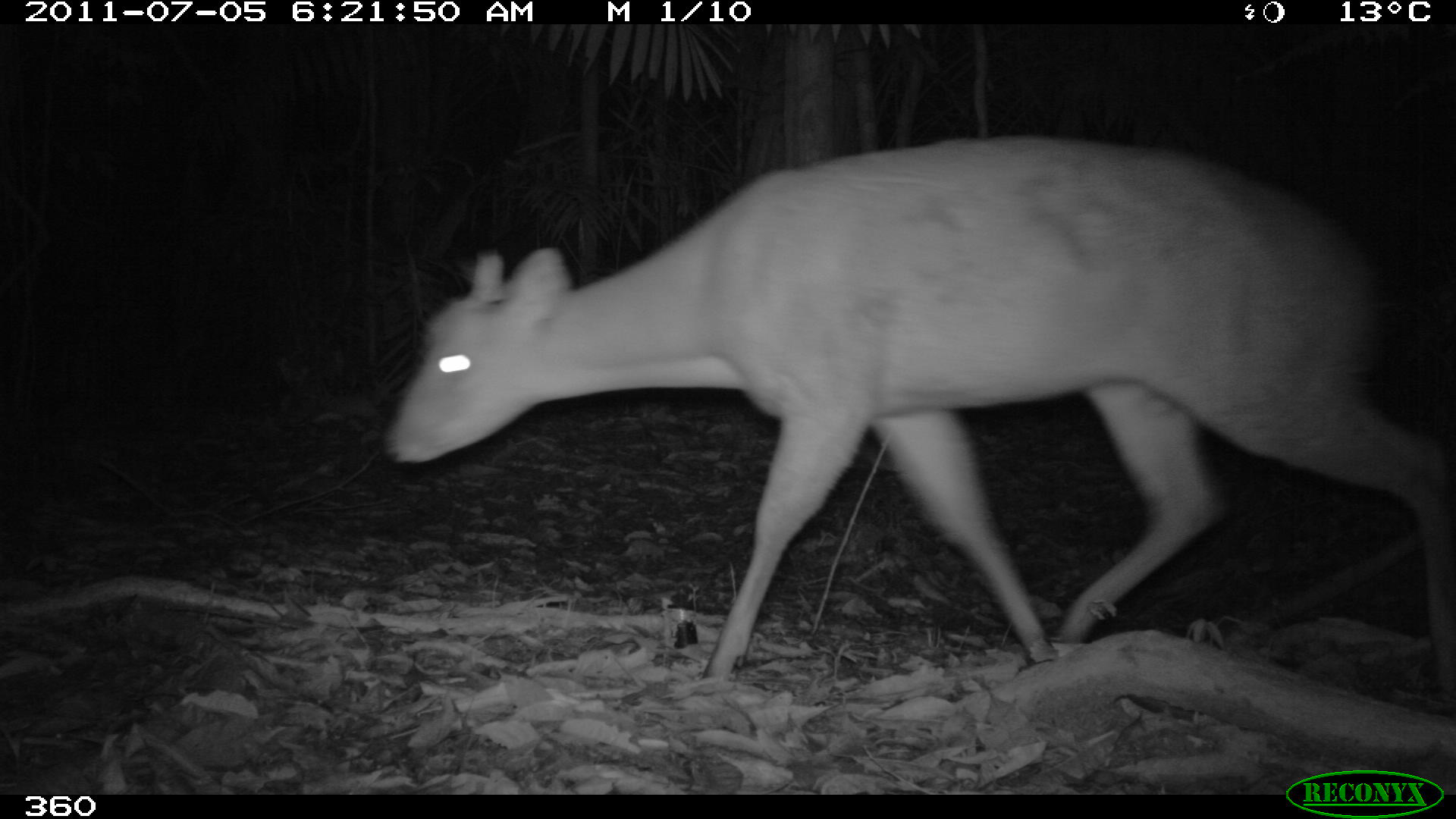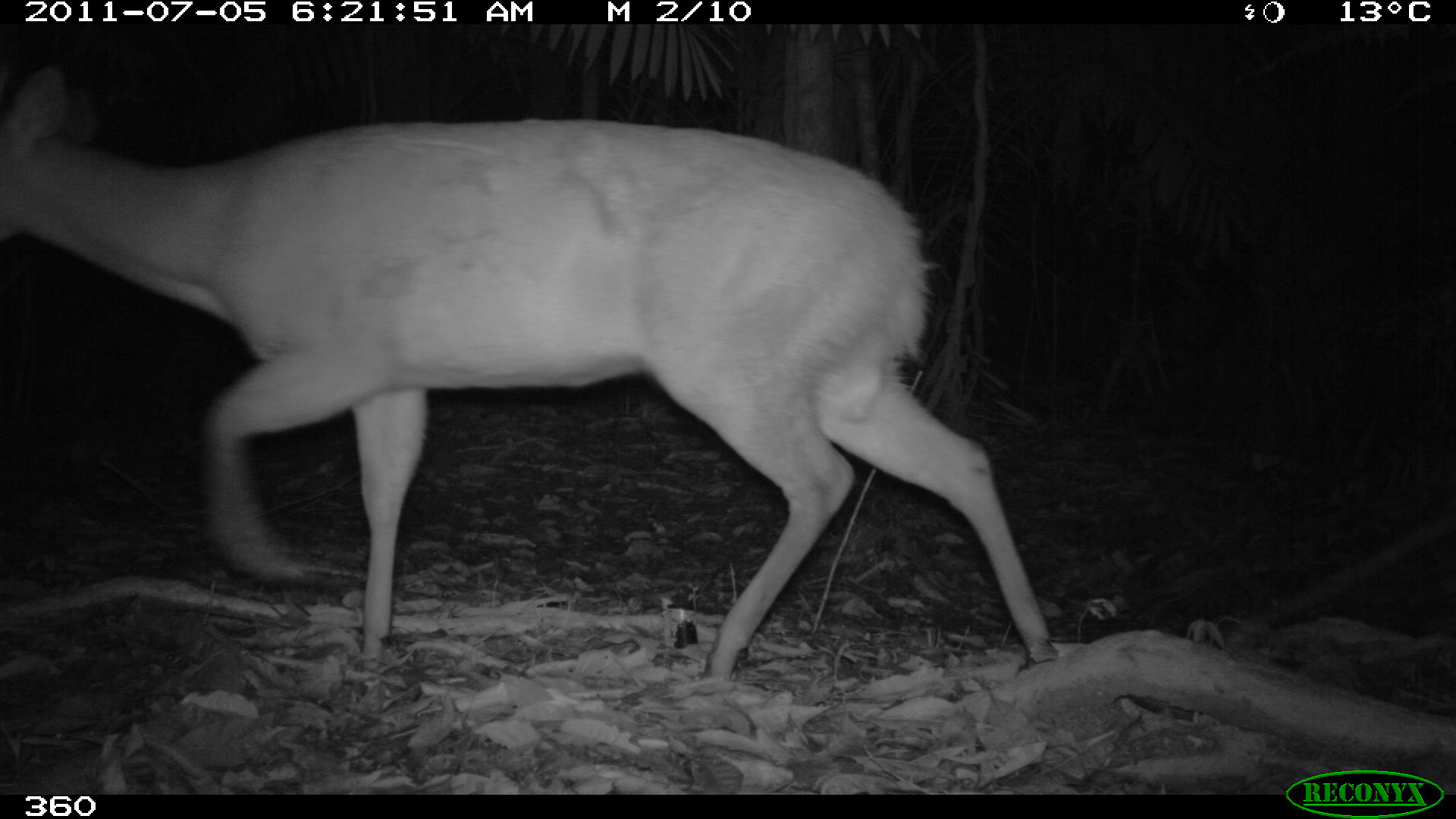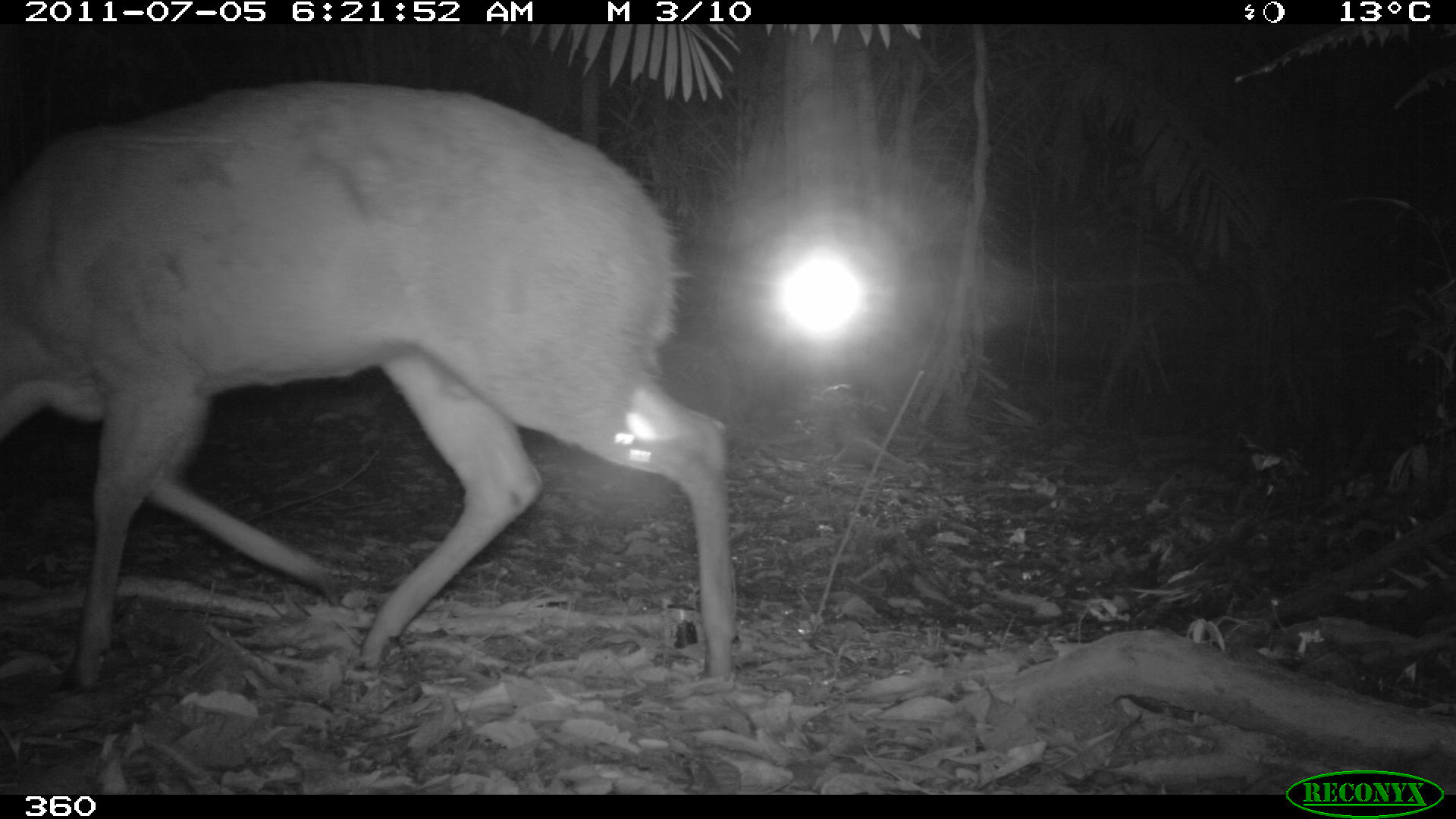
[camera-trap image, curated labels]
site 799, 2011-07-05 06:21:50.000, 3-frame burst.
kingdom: Animalia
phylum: Chordata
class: Mammalia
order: Artiodactyla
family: Cervidae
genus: Mazama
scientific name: Mazama americana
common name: red brocket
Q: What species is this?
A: Mazama americana (red brocket).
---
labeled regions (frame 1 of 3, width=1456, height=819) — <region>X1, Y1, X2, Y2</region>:
mazama americana: <region>380, 130, 1456, 717</region>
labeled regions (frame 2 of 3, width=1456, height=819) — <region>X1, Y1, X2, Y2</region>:
mazama americana: <region>0, 63, 1050, 680</region>